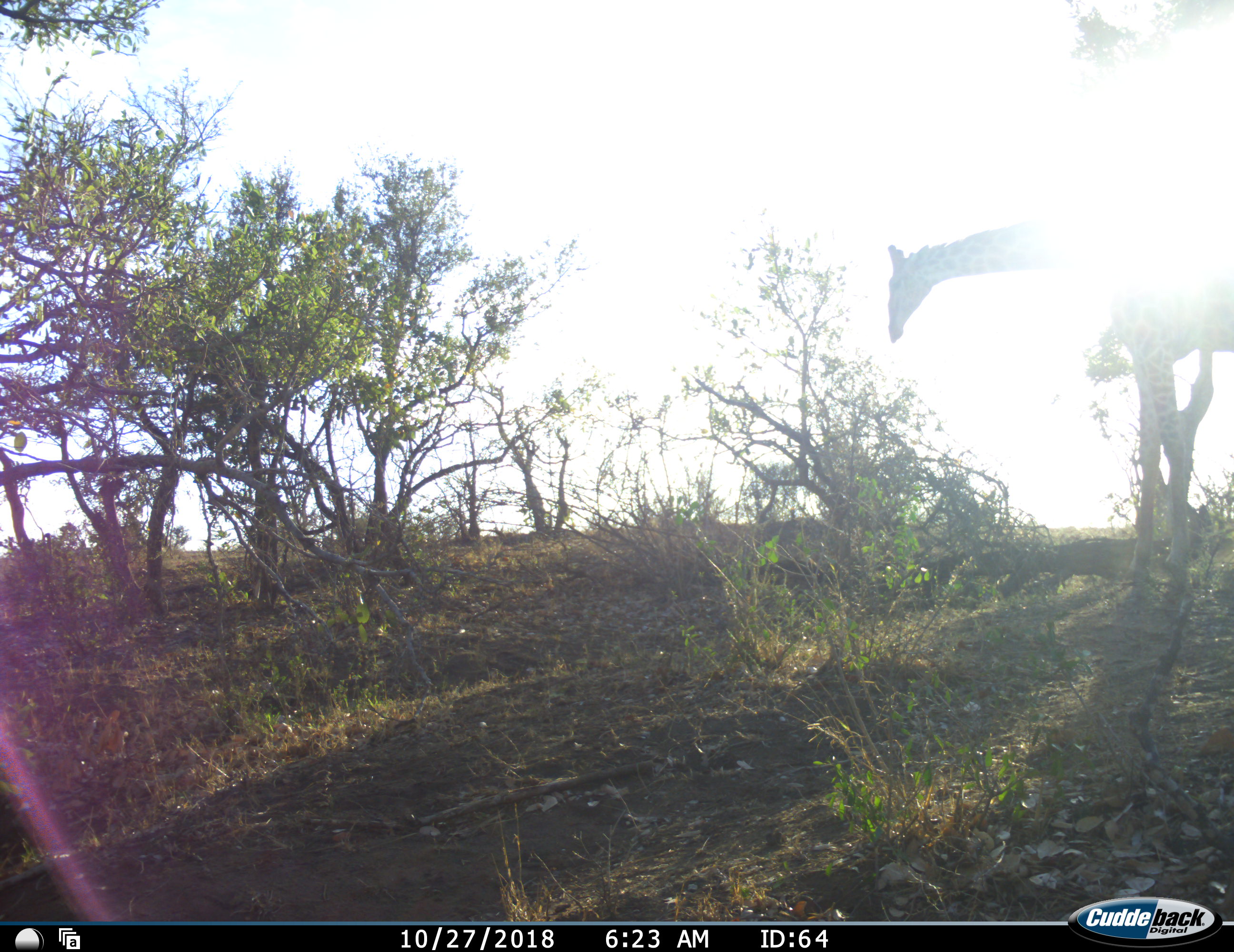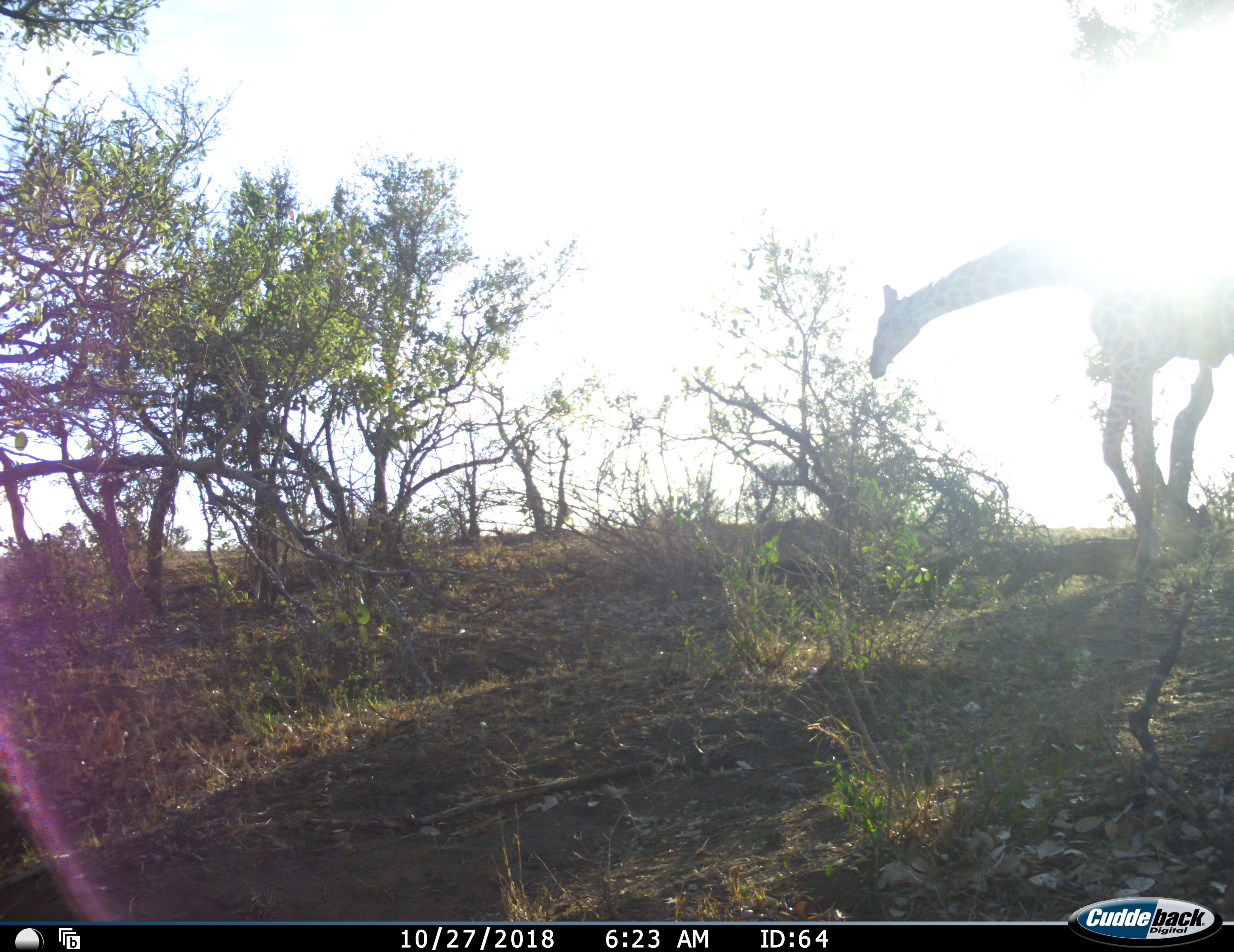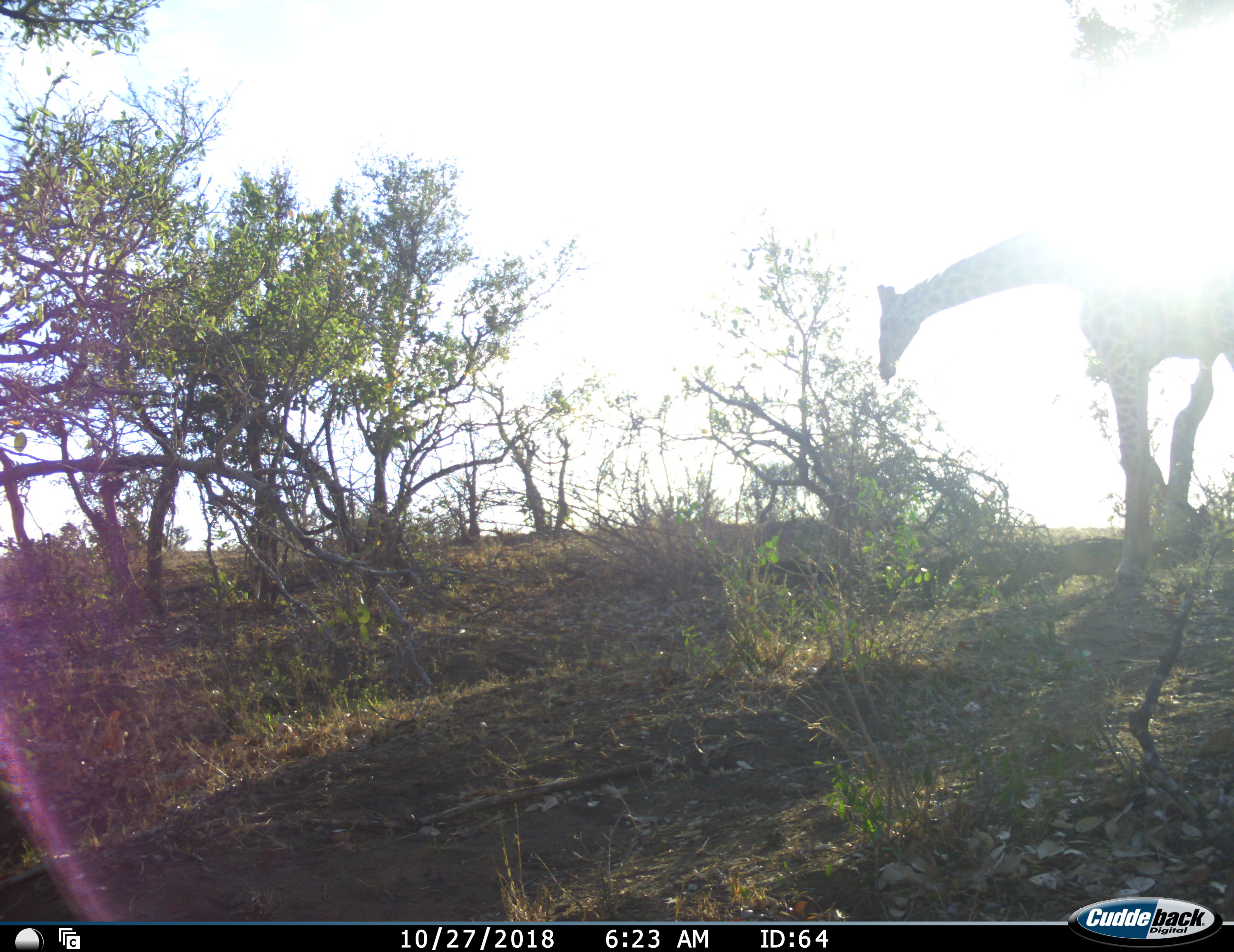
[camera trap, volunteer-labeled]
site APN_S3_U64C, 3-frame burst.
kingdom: Animalia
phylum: Chordata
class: Mammalia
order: Artiodactyla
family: Giraffidae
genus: Giraffa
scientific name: Giraffa camelopardalis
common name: giraffe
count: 1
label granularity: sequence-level